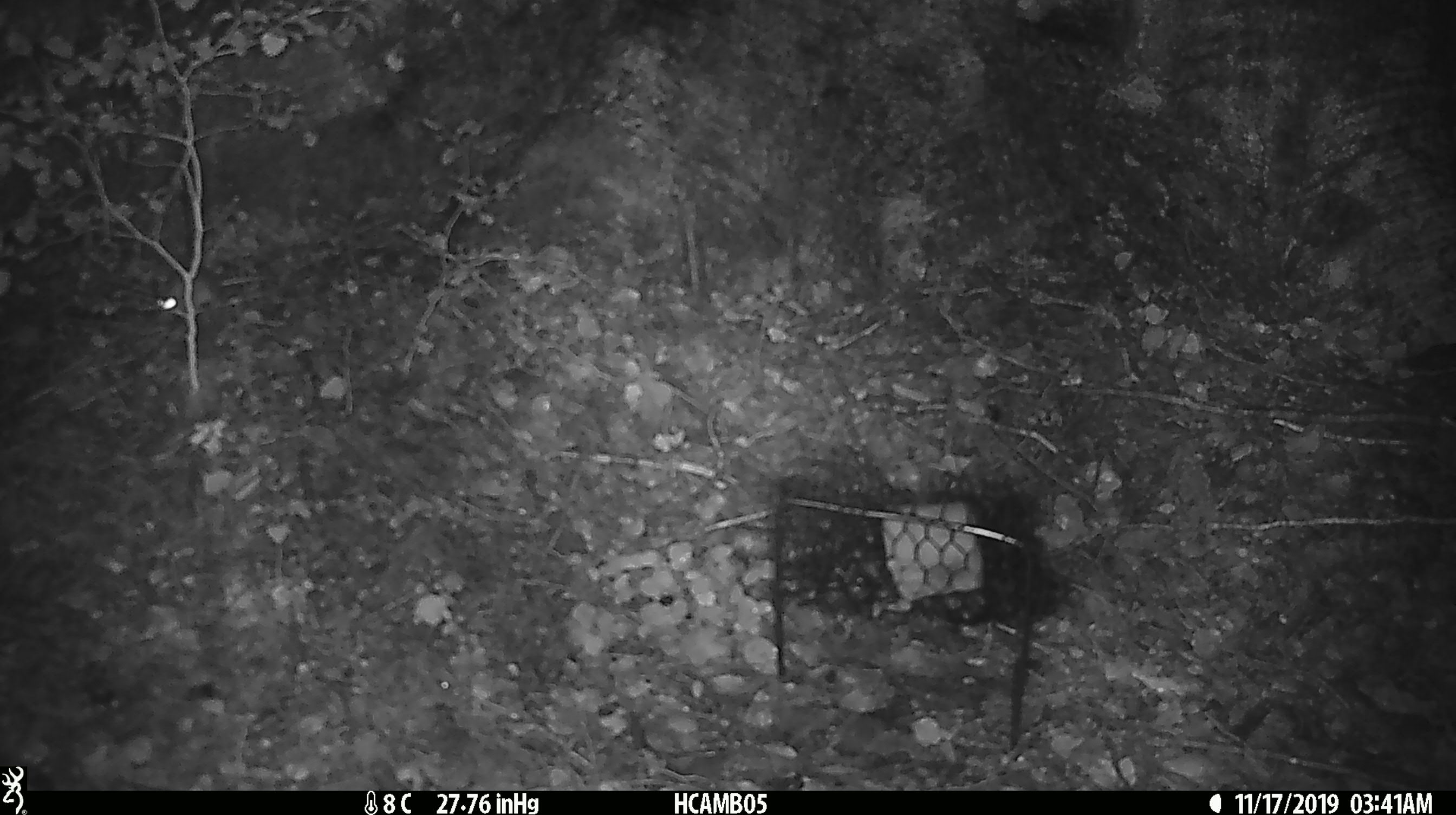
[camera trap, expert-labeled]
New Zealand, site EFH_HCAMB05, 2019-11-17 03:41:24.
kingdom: Animalia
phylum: Chordata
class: Mammalia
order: Rodentia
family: Muridae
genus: Mus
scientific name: Mus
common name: mouse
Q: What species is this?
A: Mouse (Mus).